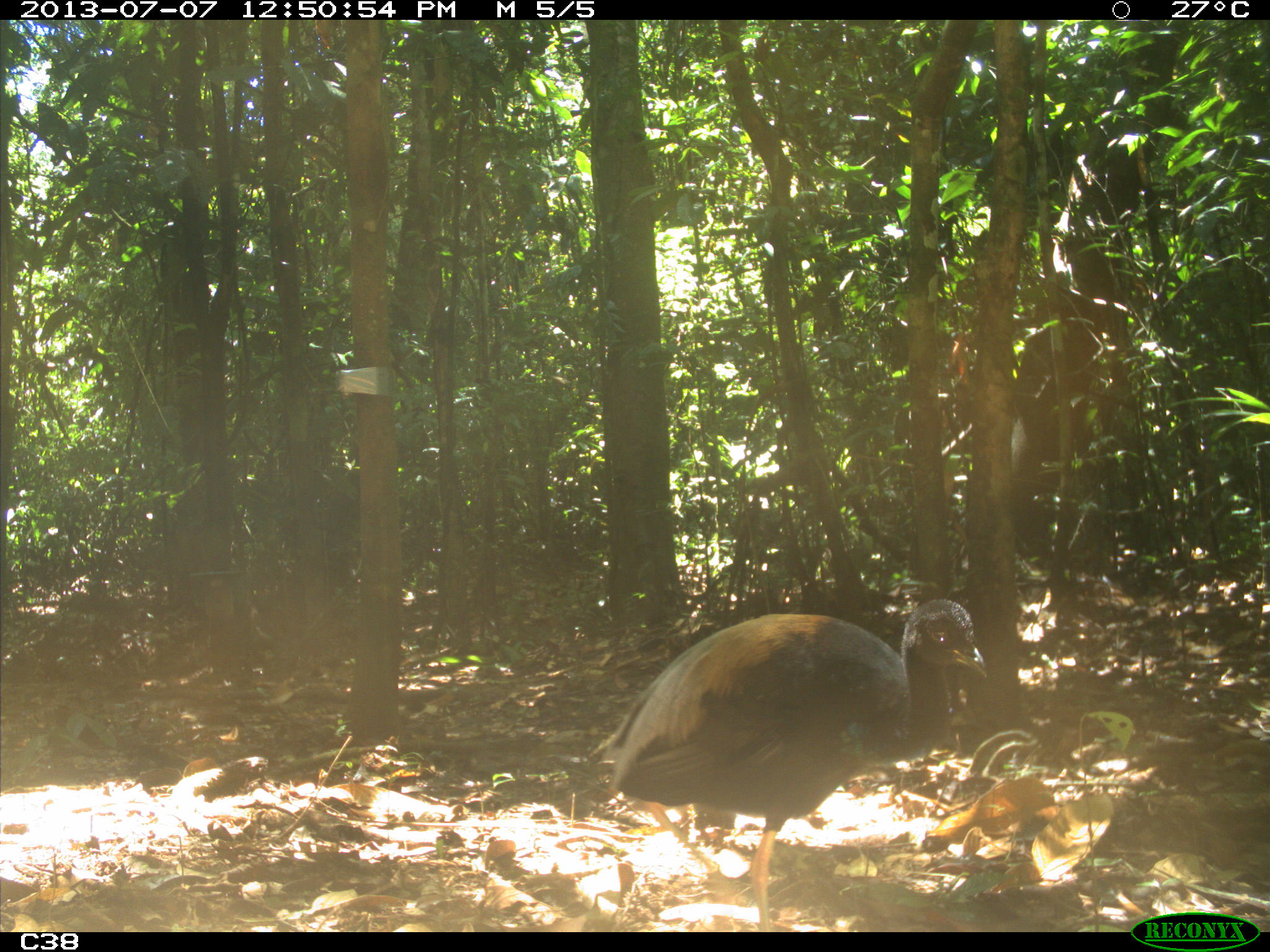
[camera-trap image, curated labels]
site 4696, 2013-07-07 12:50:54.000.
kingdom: Animalia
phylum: Chordata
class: Aves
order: Gruiformes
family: Psophiidae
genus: Psophia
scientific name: Psophia crepitans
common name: gray-winged trumpeter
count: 1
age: adult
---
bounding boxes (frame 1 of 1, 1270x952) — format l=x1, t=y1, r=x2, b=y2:
psophia crepitans: l=597, t=595, r=989, b=931